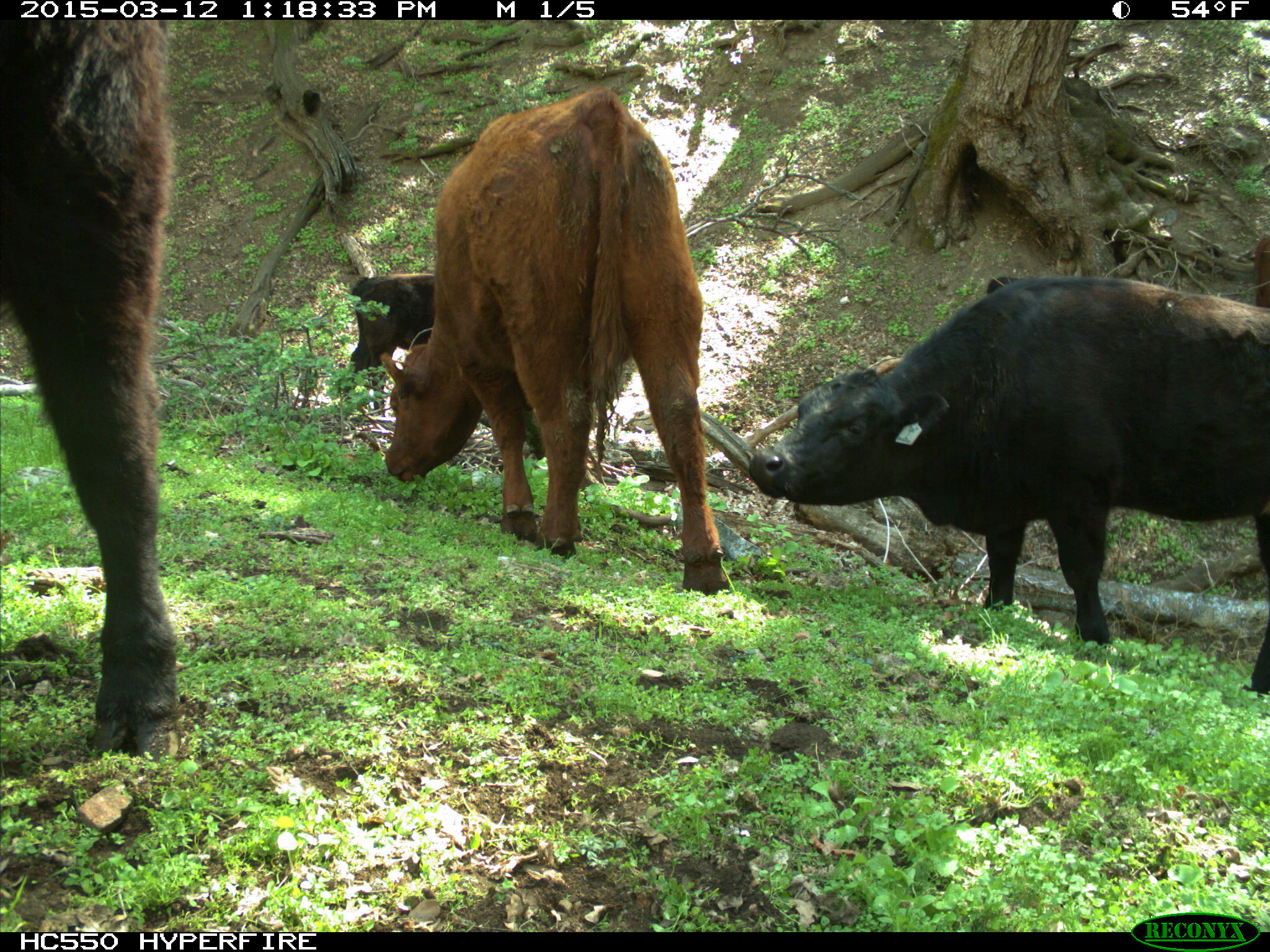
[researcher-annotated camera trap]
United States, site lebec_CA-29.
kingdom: Animalia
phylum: Chordata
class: Mammalia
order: Artiodactyla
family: Bovidae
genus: Bos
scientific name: Bos taurus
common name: domestic cow